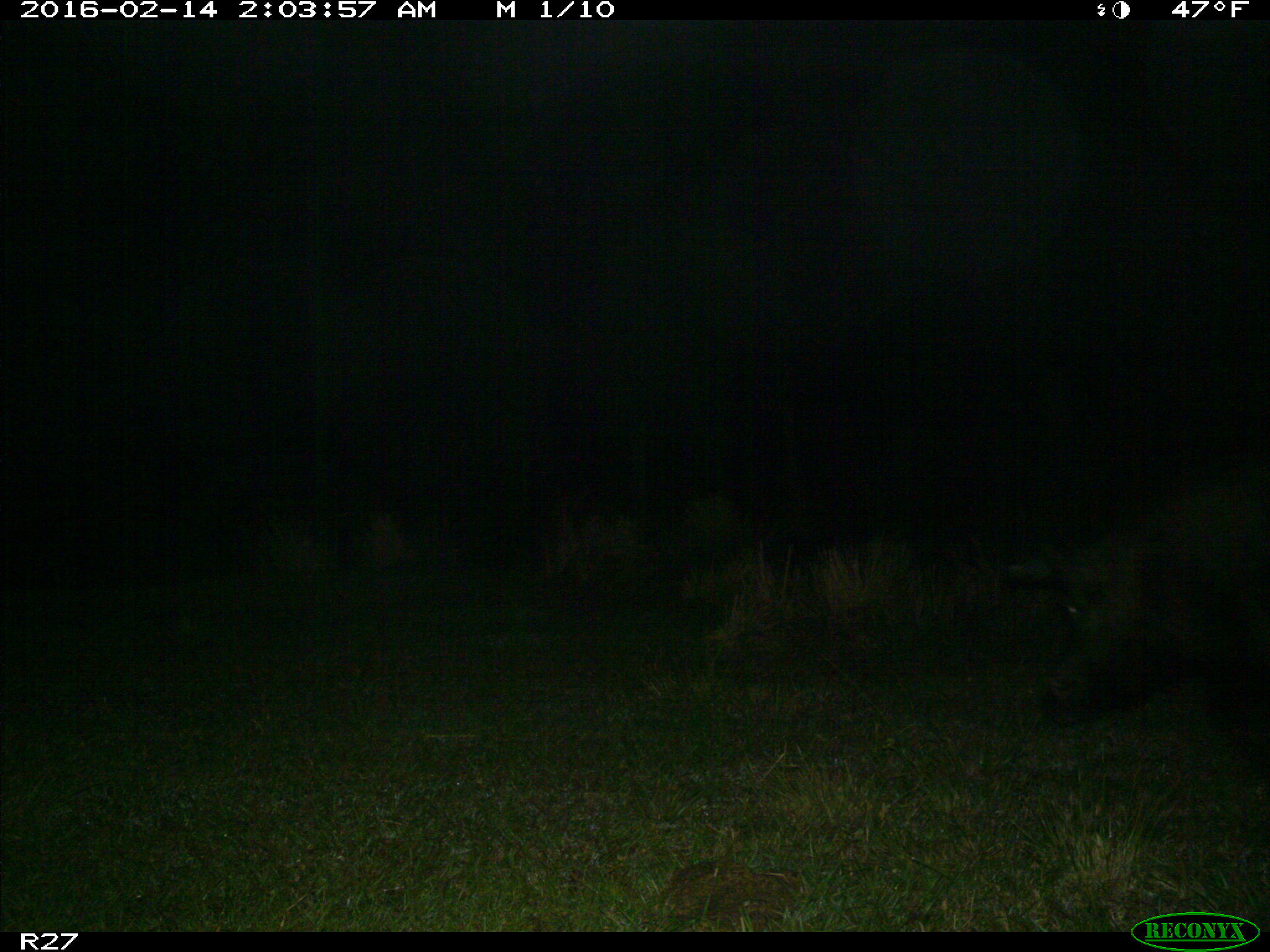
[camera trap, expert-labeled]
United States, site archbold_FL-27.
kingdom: Animalia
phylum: Chordata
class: Mammalia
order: Artiodactyla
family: Suidae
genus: Sus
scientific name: Sus scrofa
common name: wild boar